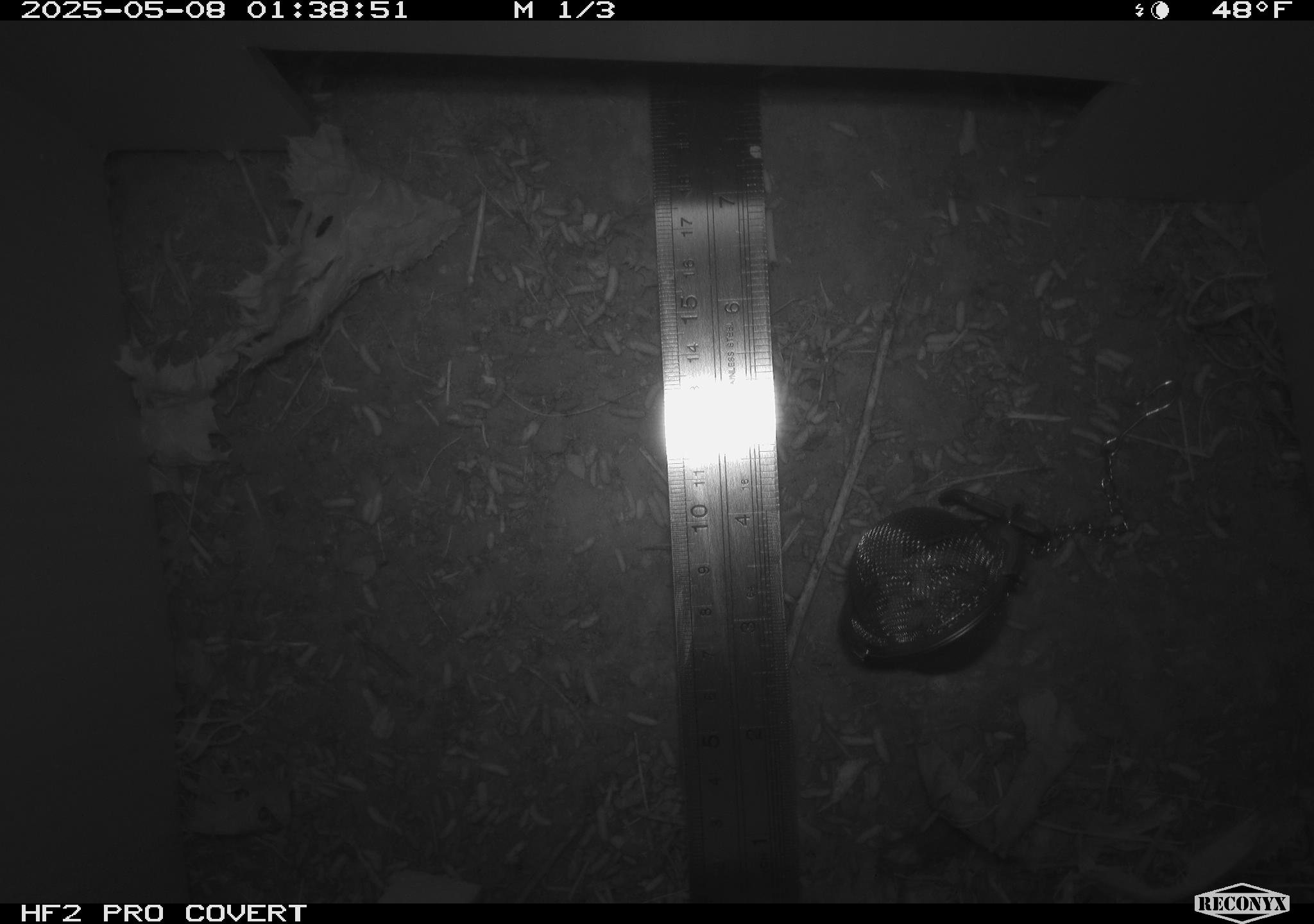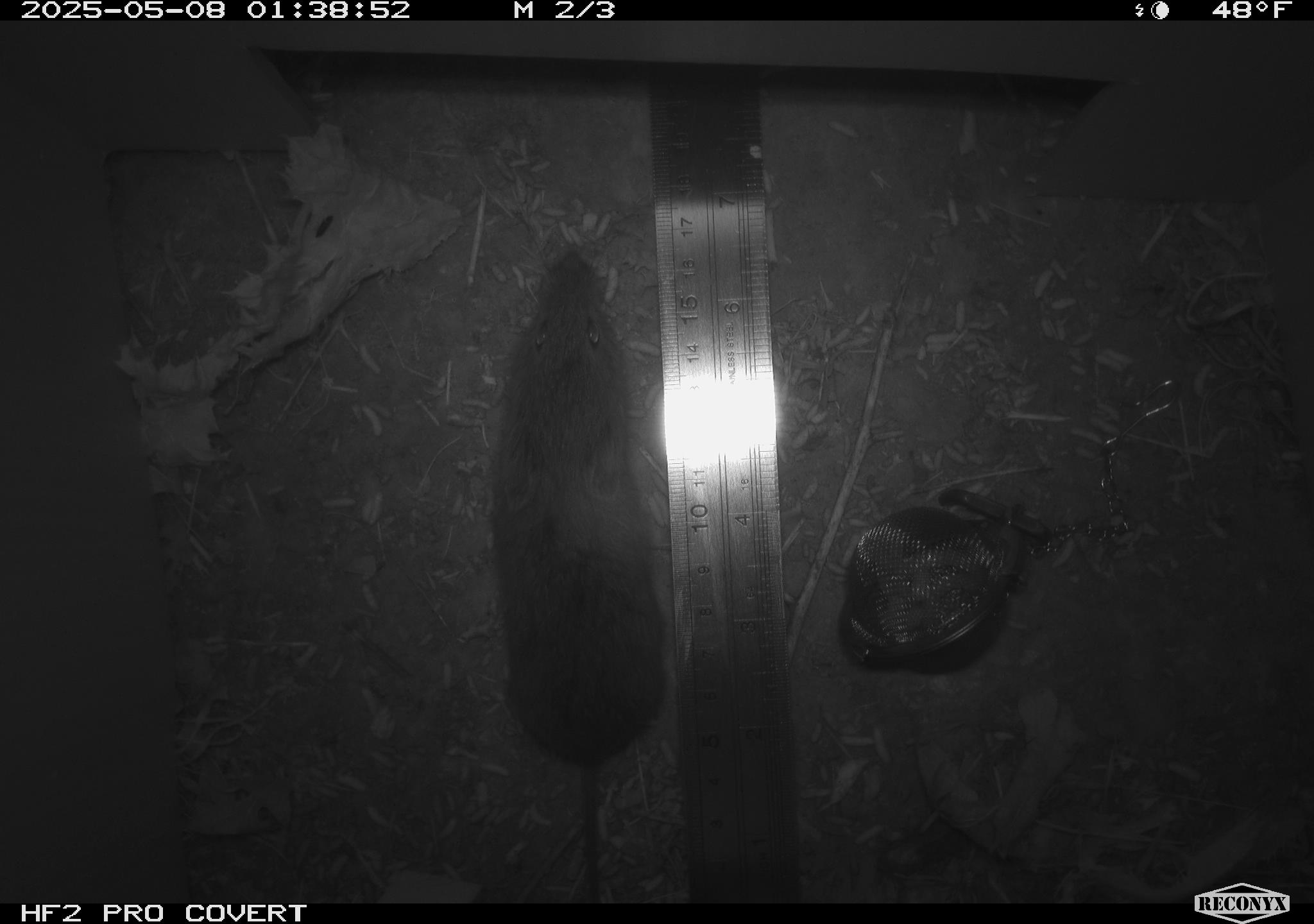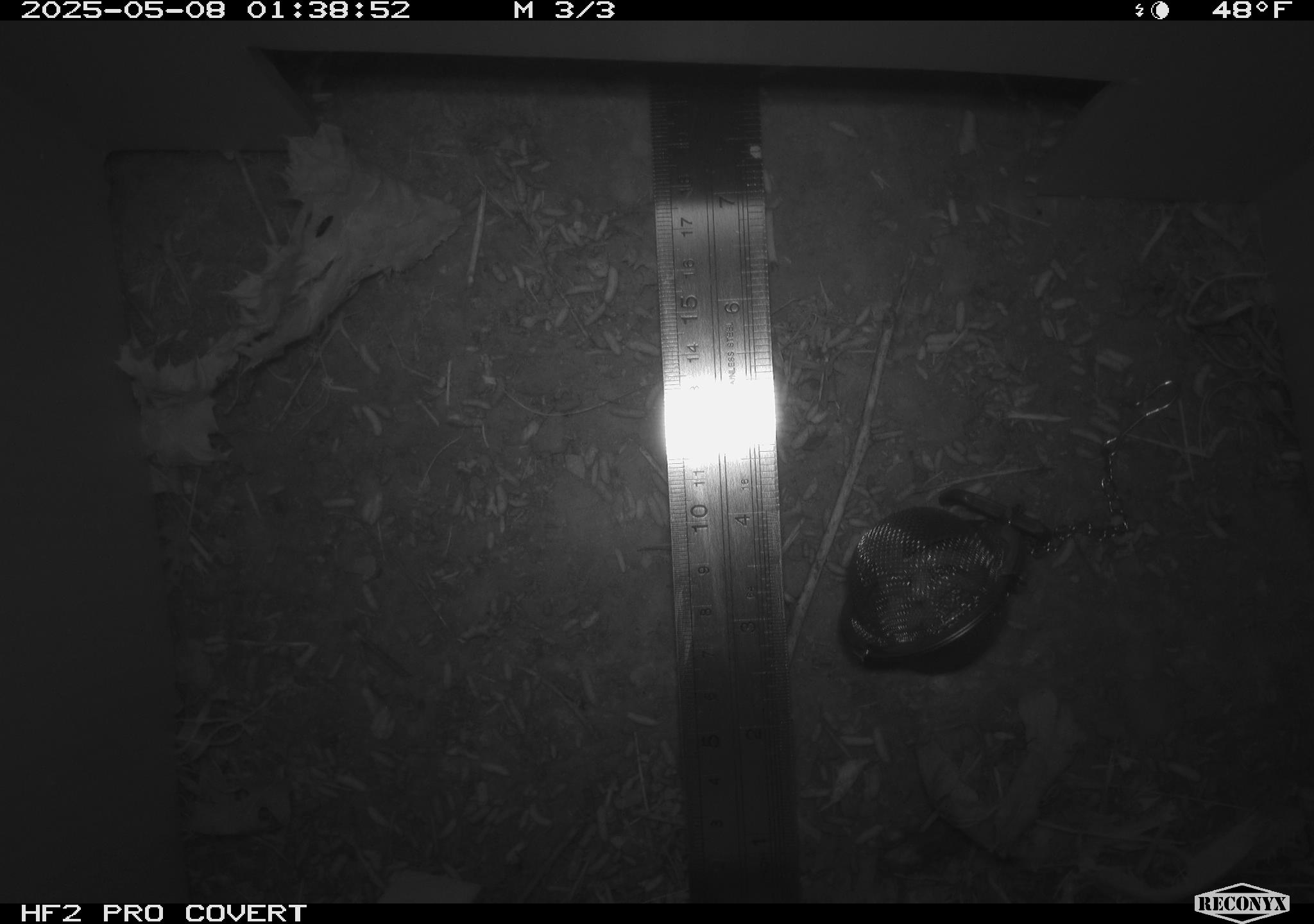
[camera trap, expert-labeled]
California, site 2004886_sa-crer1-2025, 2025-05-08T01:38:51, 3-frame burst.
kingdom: Animalia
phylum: Chordata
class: Mammalia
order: Rodentia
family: Cricetidae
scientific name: Arvicolinae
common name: voles, lemmings, and muskrats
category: arvicolinae subfamily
Arvicolinae subfamily (voles, lemmings, and muskrats) (Arvicolinae).